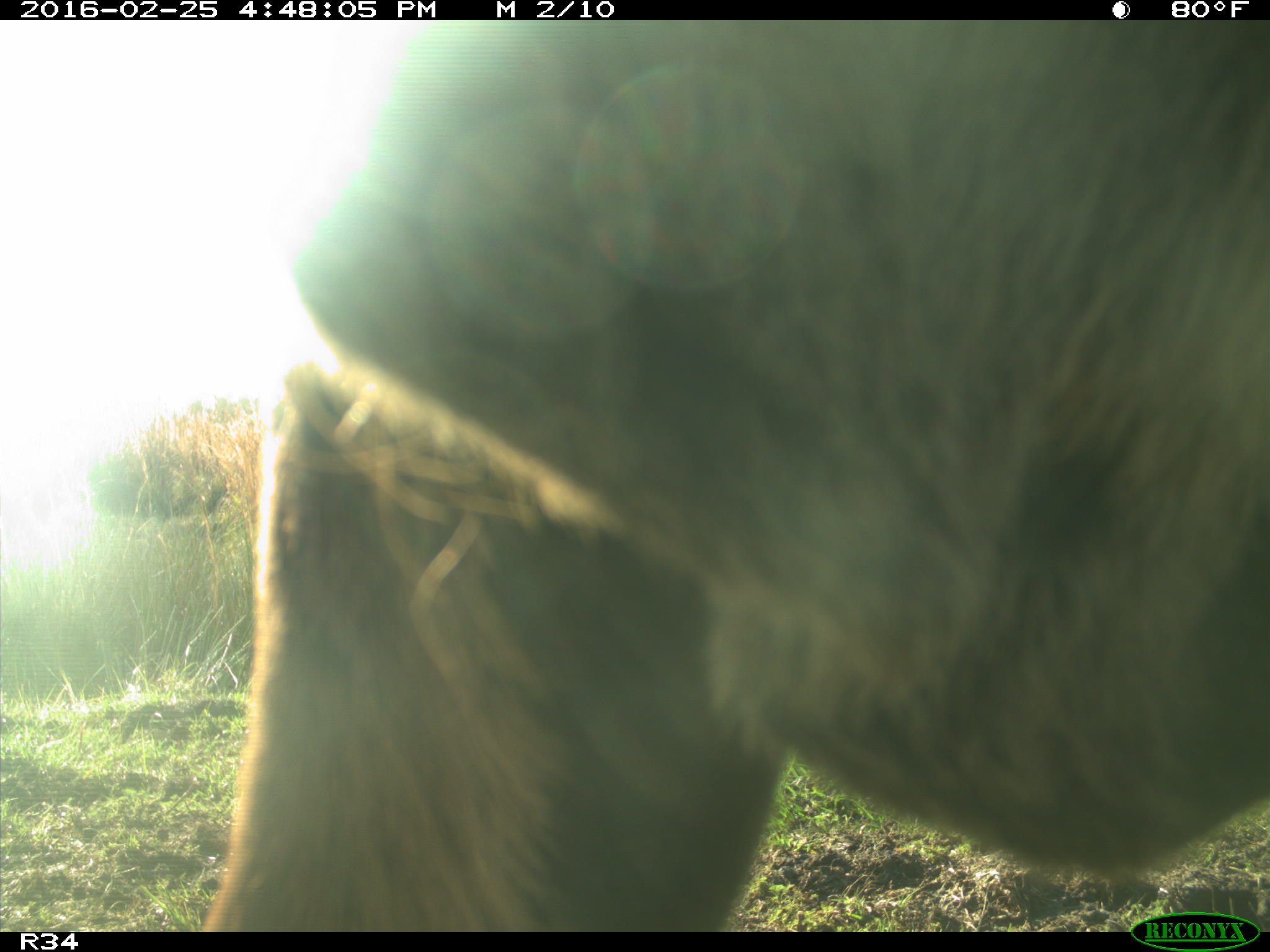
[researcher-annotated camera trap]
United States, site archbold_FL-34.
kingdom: Animalia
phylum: Chordata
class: Mammalia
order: Artiodactyla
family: Bovidae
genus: Bos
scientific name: Bos taurus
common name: domestic cow